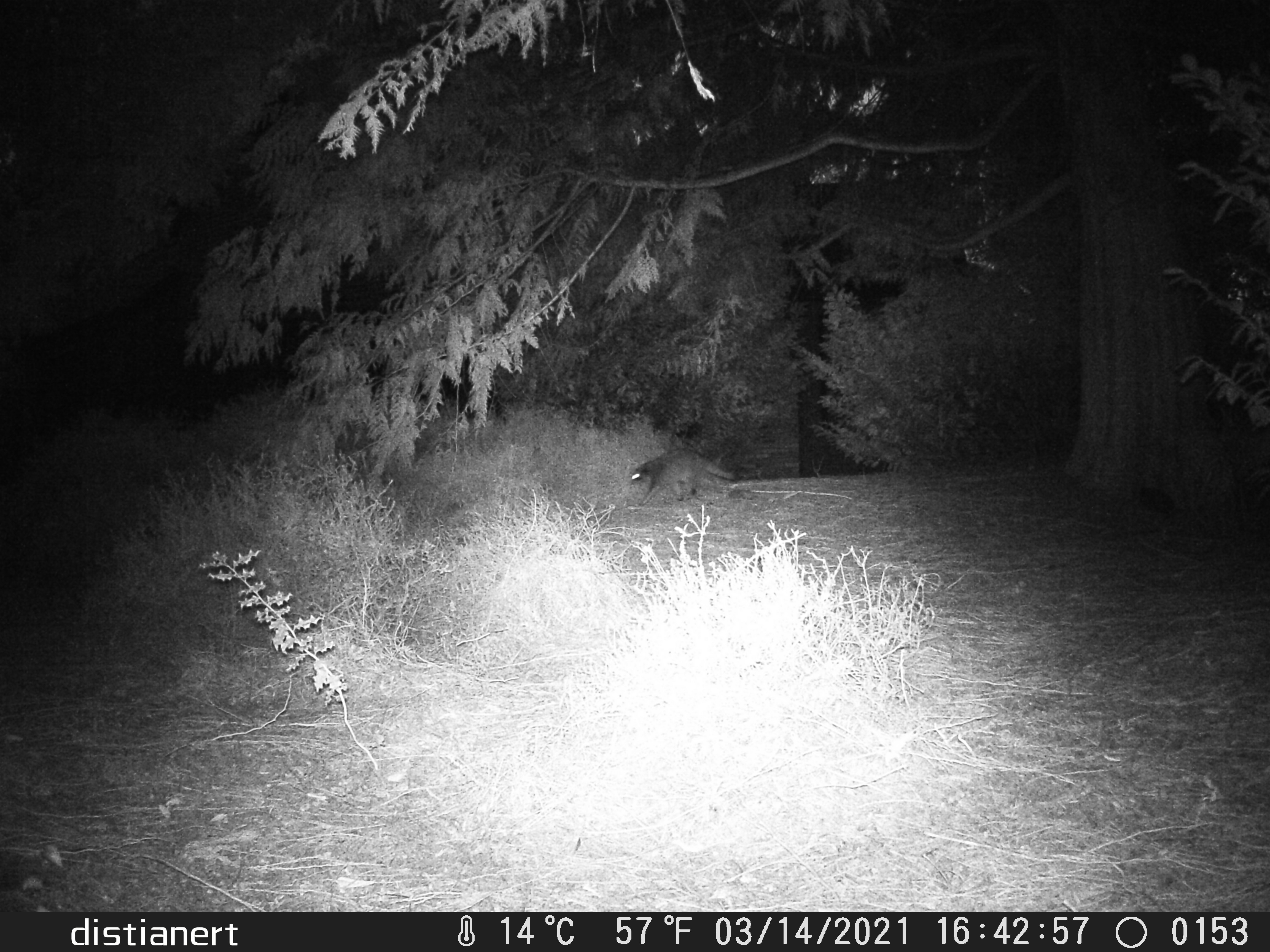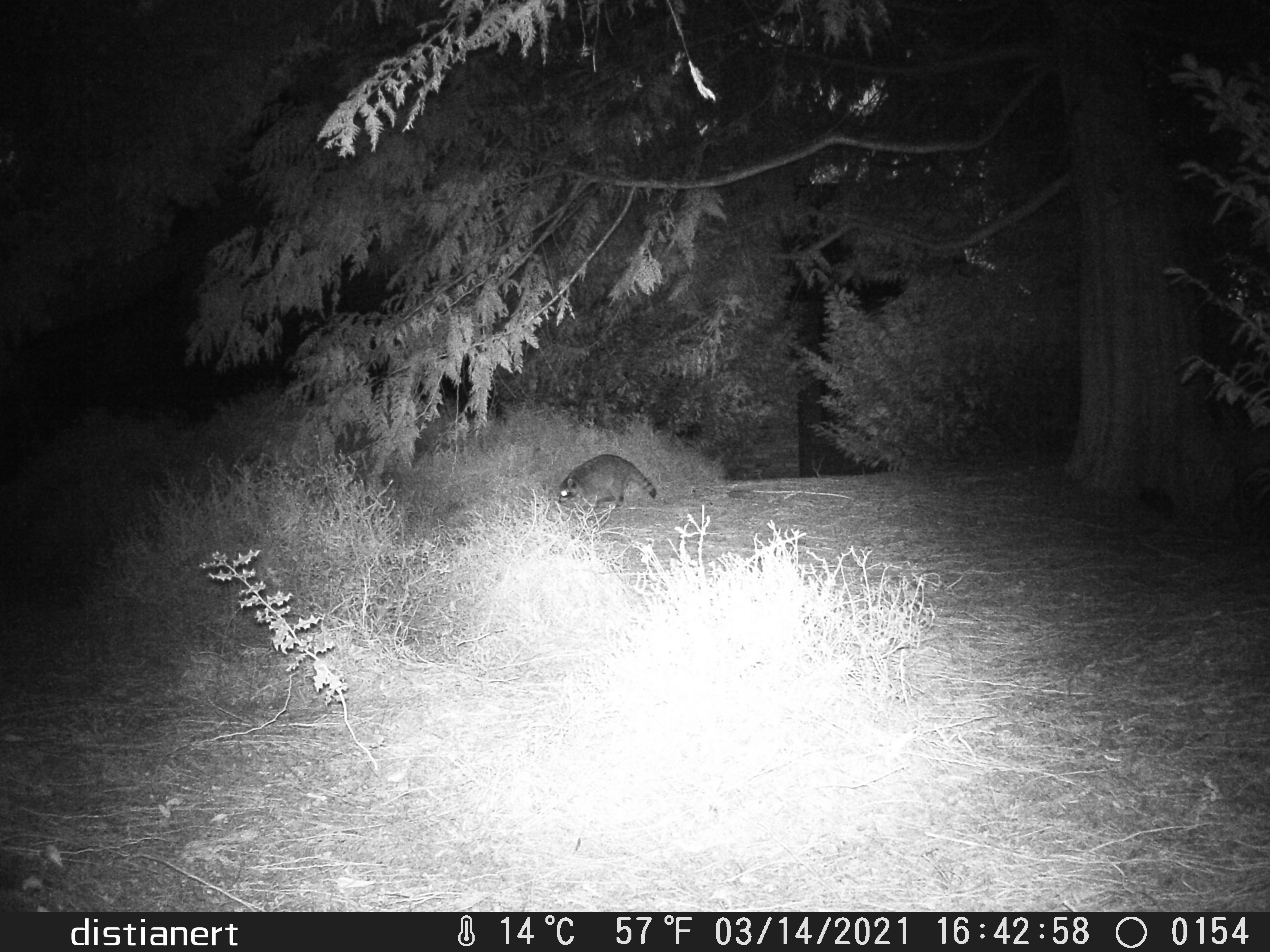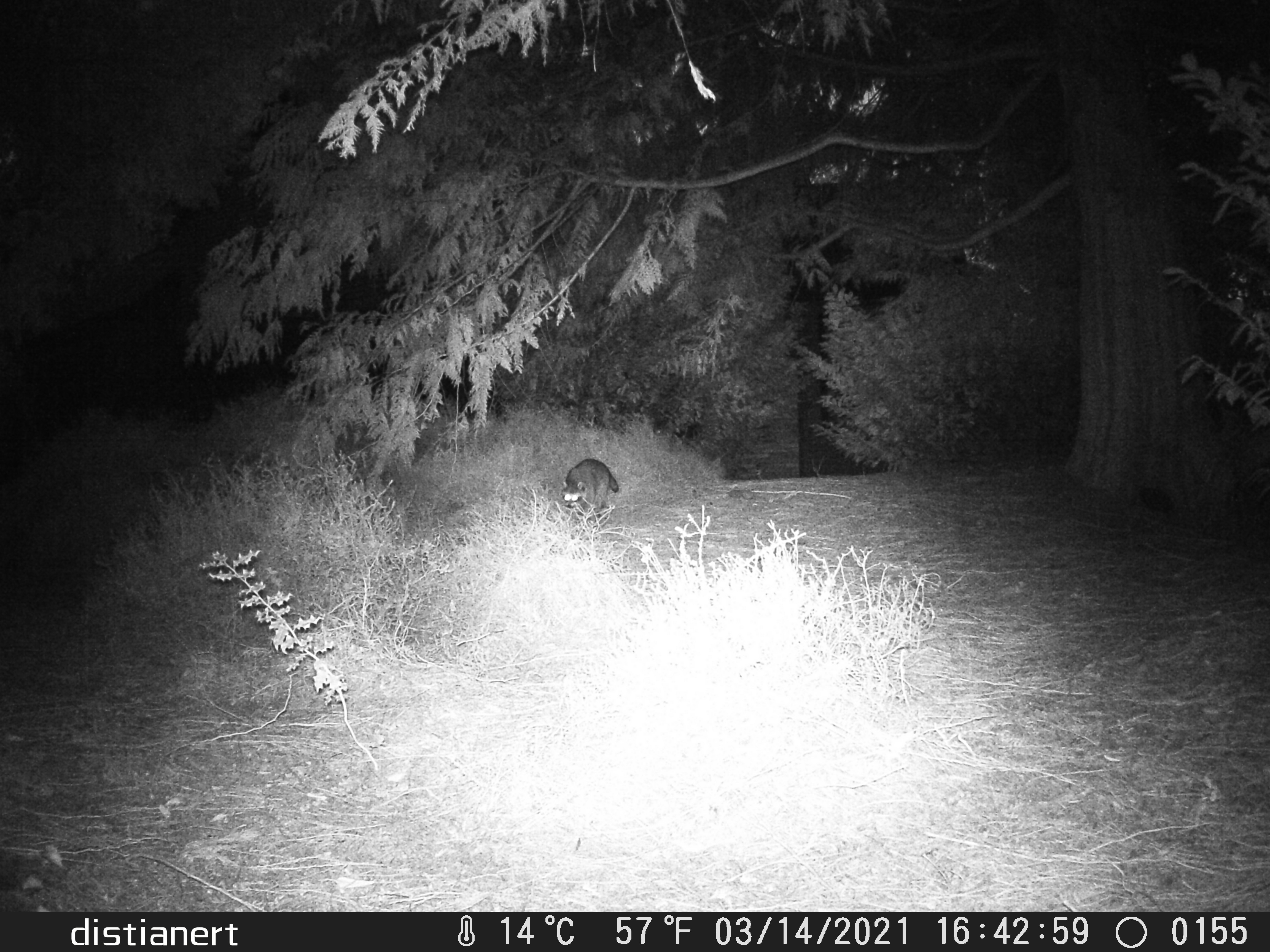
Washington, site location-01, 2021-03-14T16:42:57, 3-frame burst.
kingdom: Animalia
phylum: Chordata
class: Mammalia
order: Carnivora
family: Procyonidae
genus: Procyon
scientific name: Procyon lotor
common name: common raccoon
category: raccoon